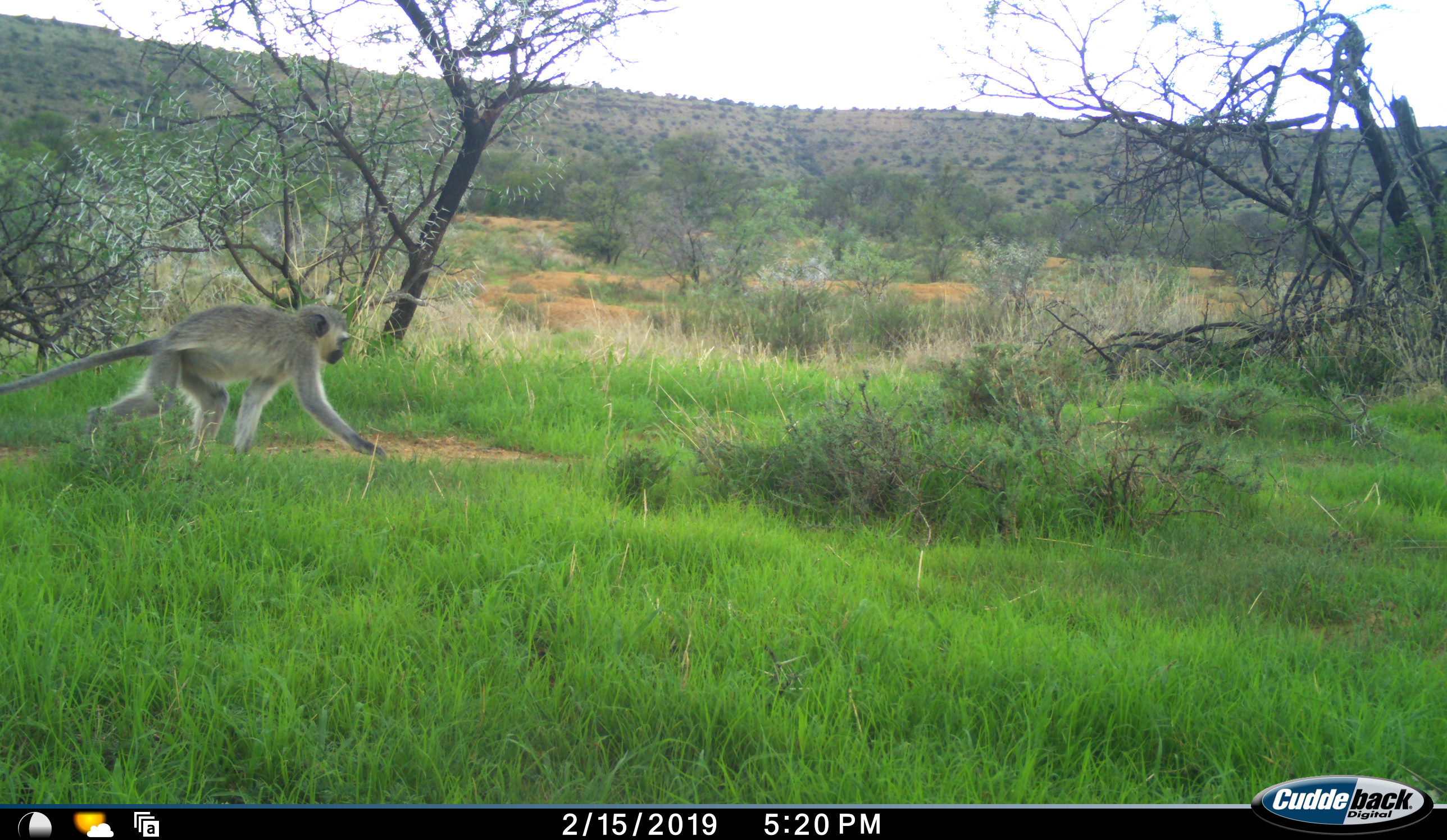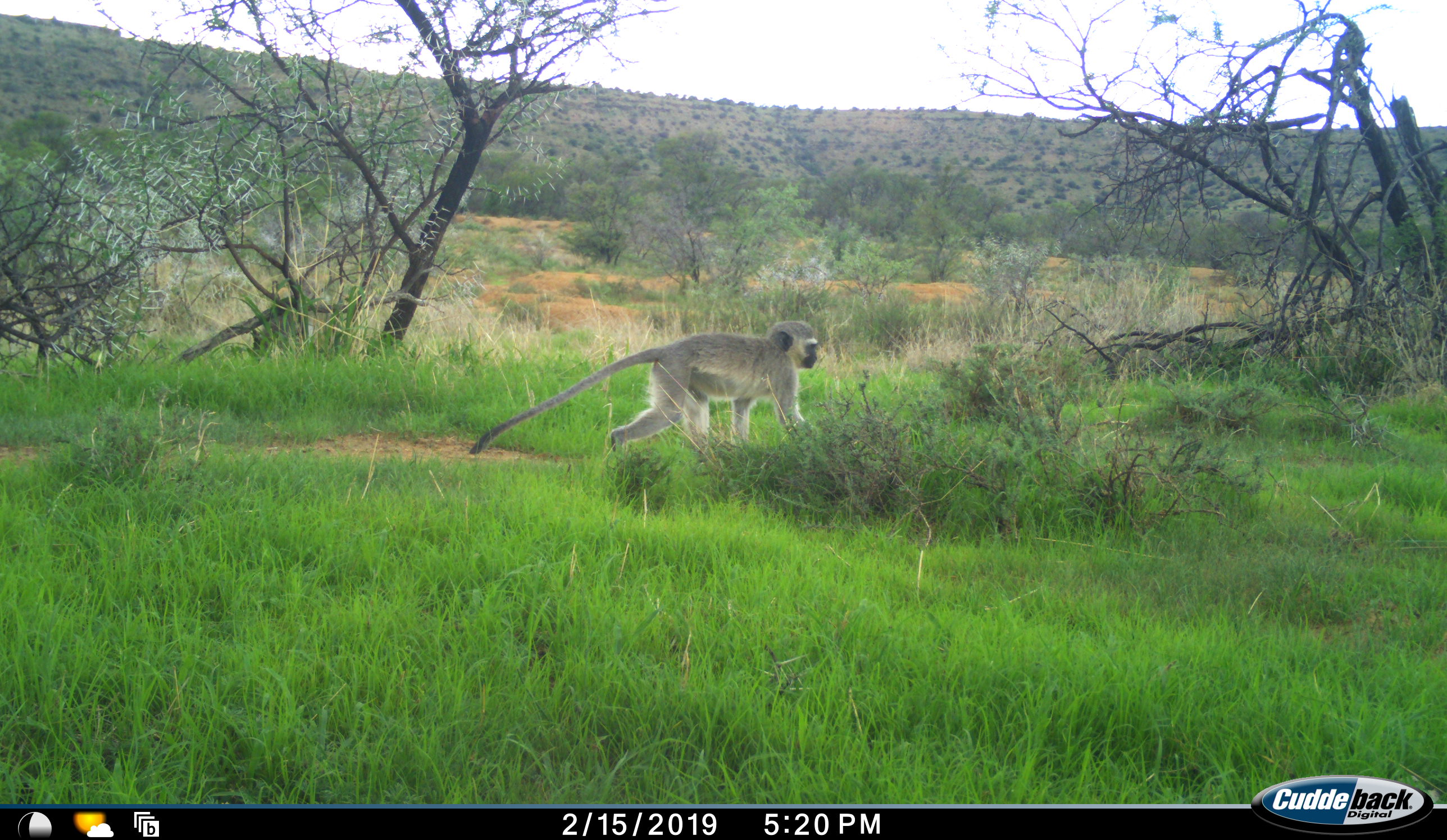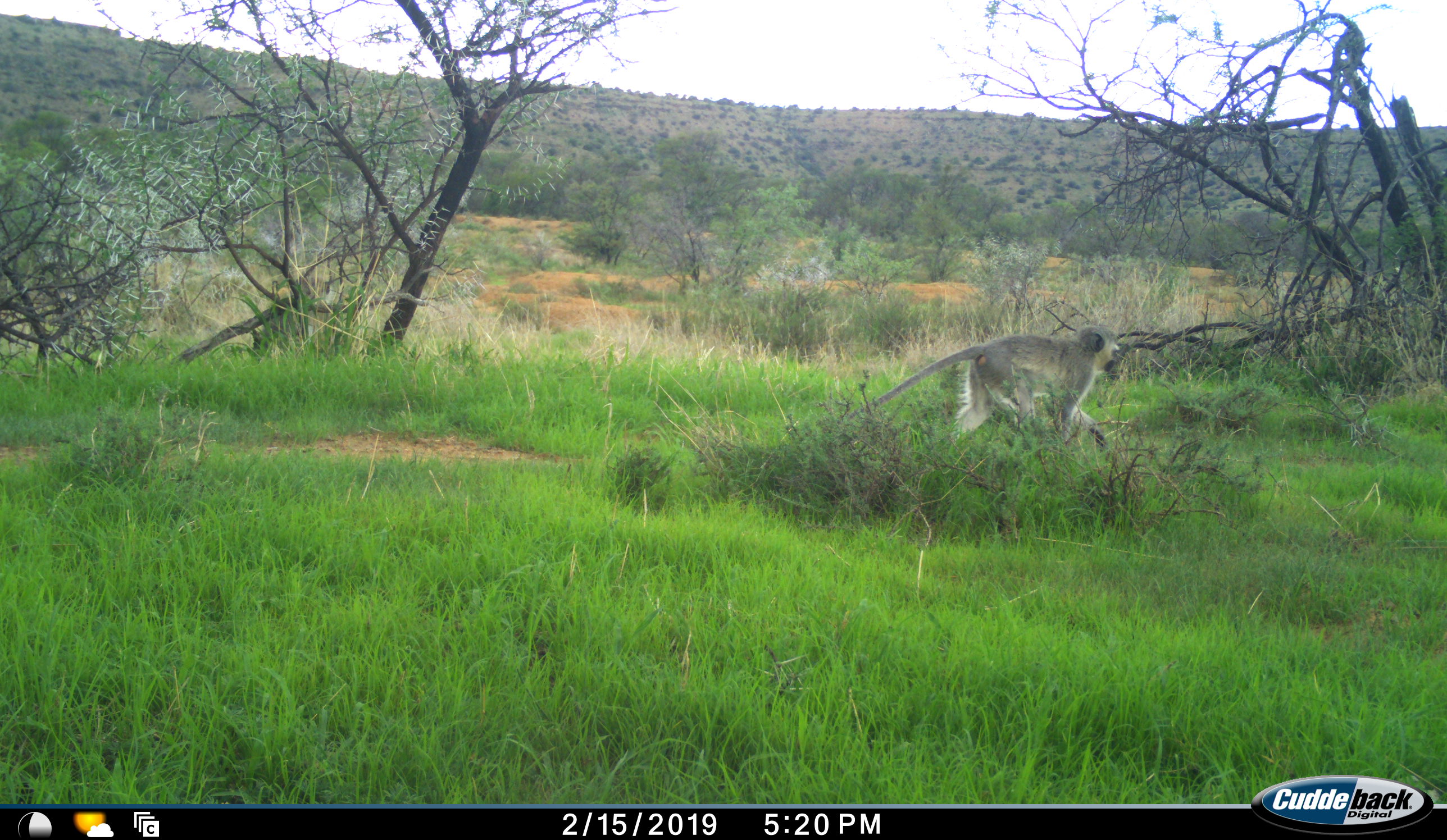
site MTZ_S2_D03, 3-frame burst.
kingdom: Animalia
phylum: Chordata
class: Mammalia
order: Primates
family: Cercopithecidae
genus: Chlorocebus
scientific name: Chlorocebus pygerythrus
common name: vervet monkey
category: monkeyvervet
Monkeyvervet (vervet monkey) (Chlorocebus pygerythrus), count 1. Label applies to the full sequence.